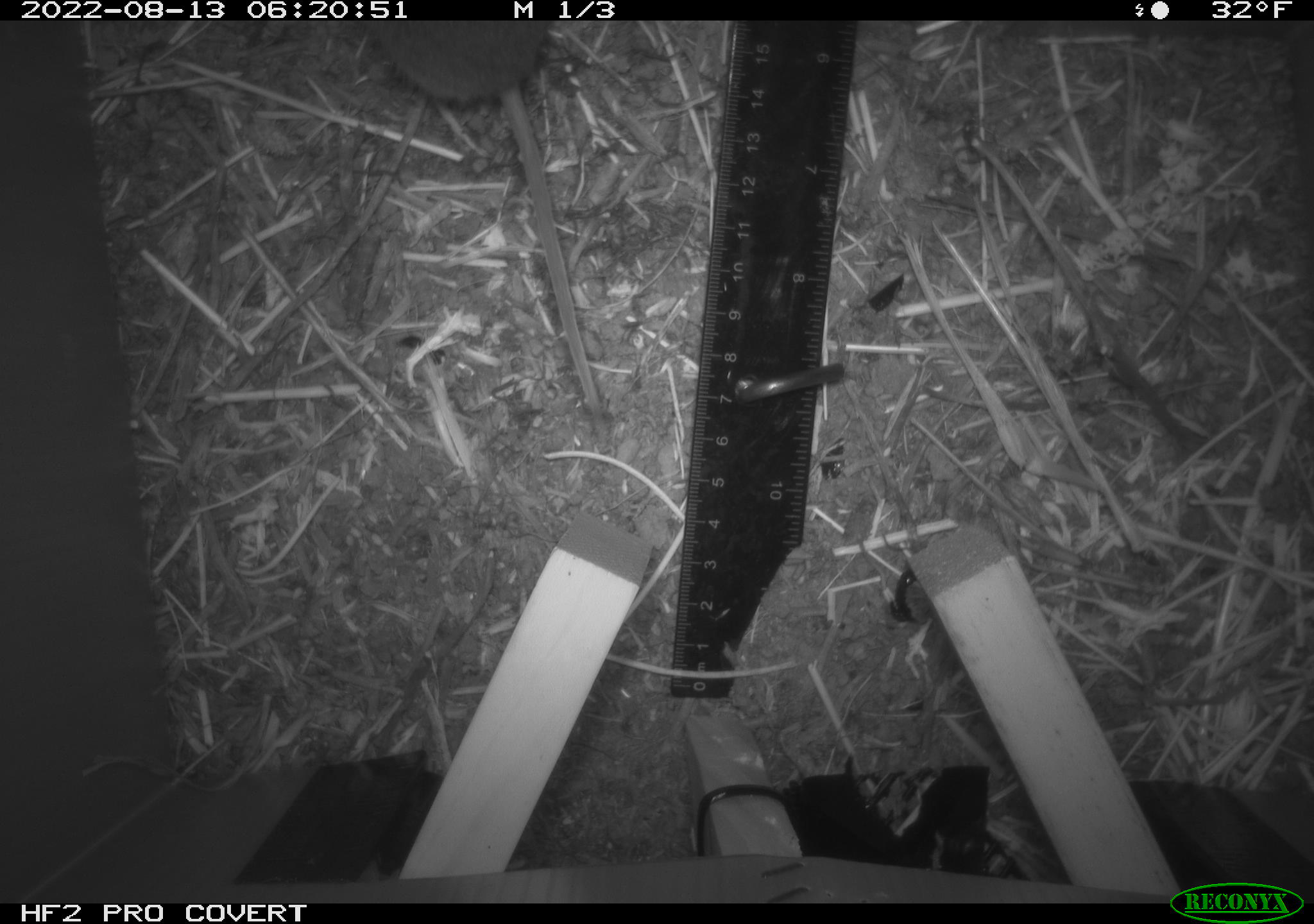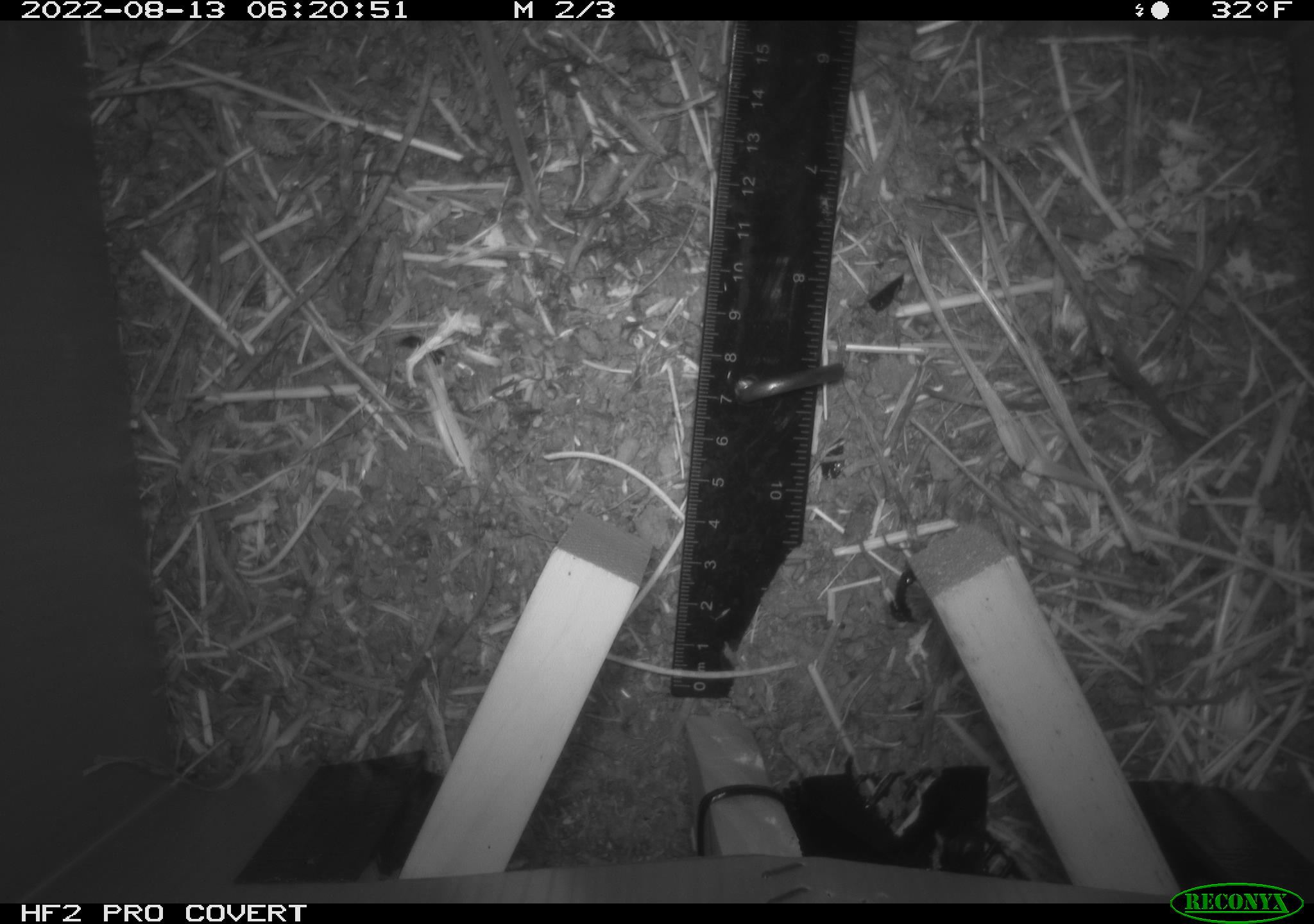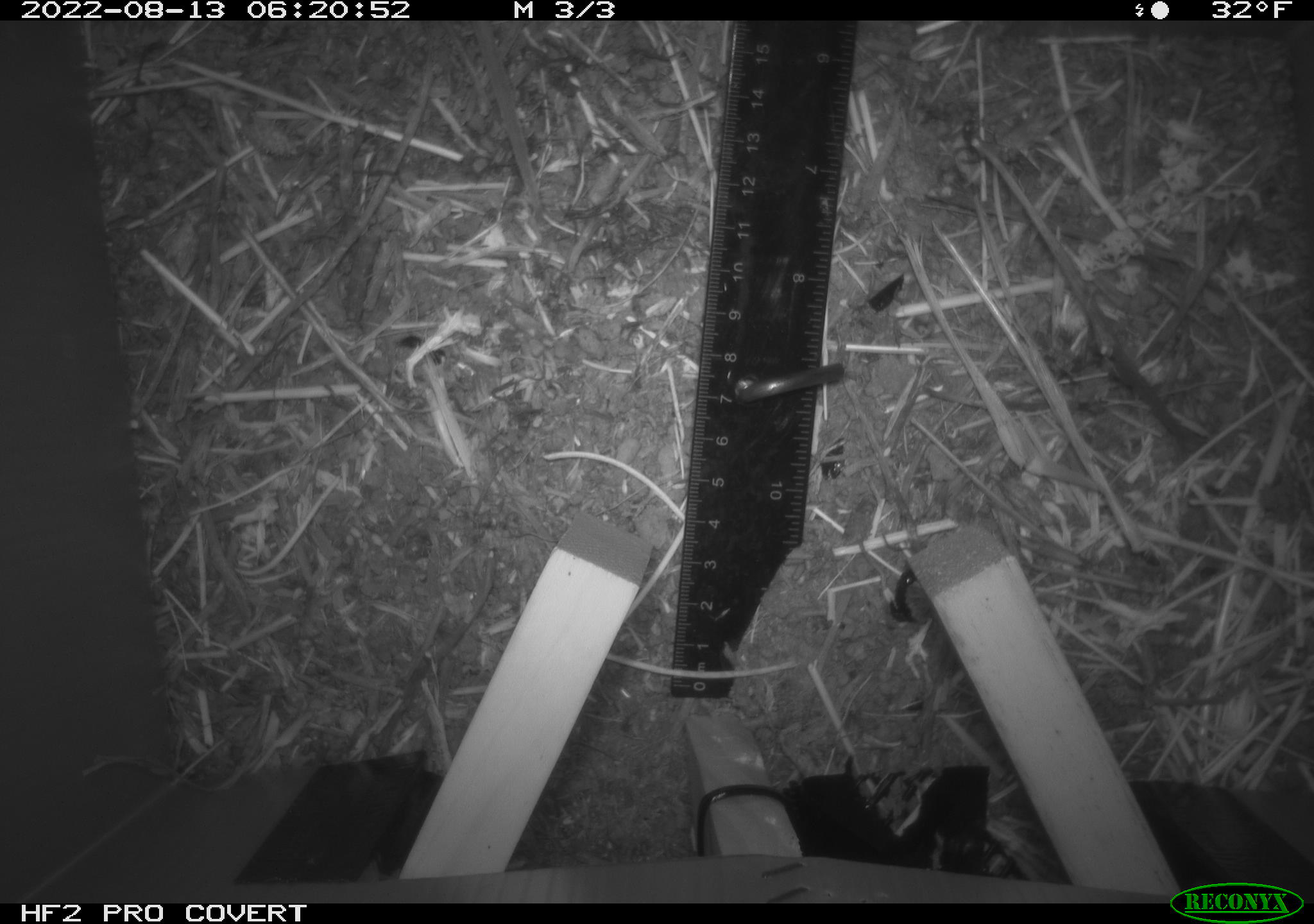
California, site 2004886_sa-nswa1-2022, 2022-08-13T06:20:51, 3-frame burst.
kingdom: Animalia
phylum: Chordata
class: Mammalia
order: Rodentia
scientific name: Rodentia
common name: rodent